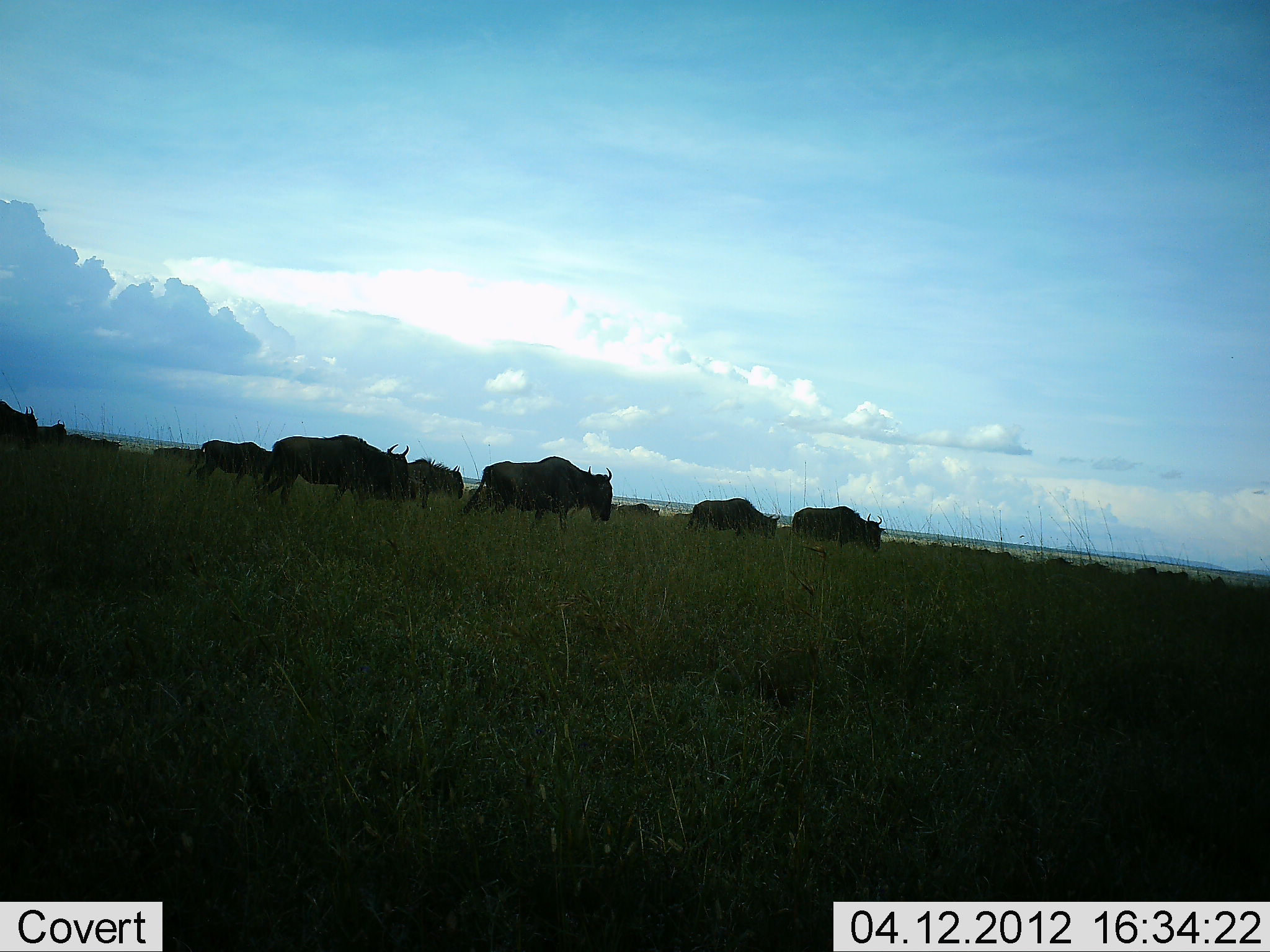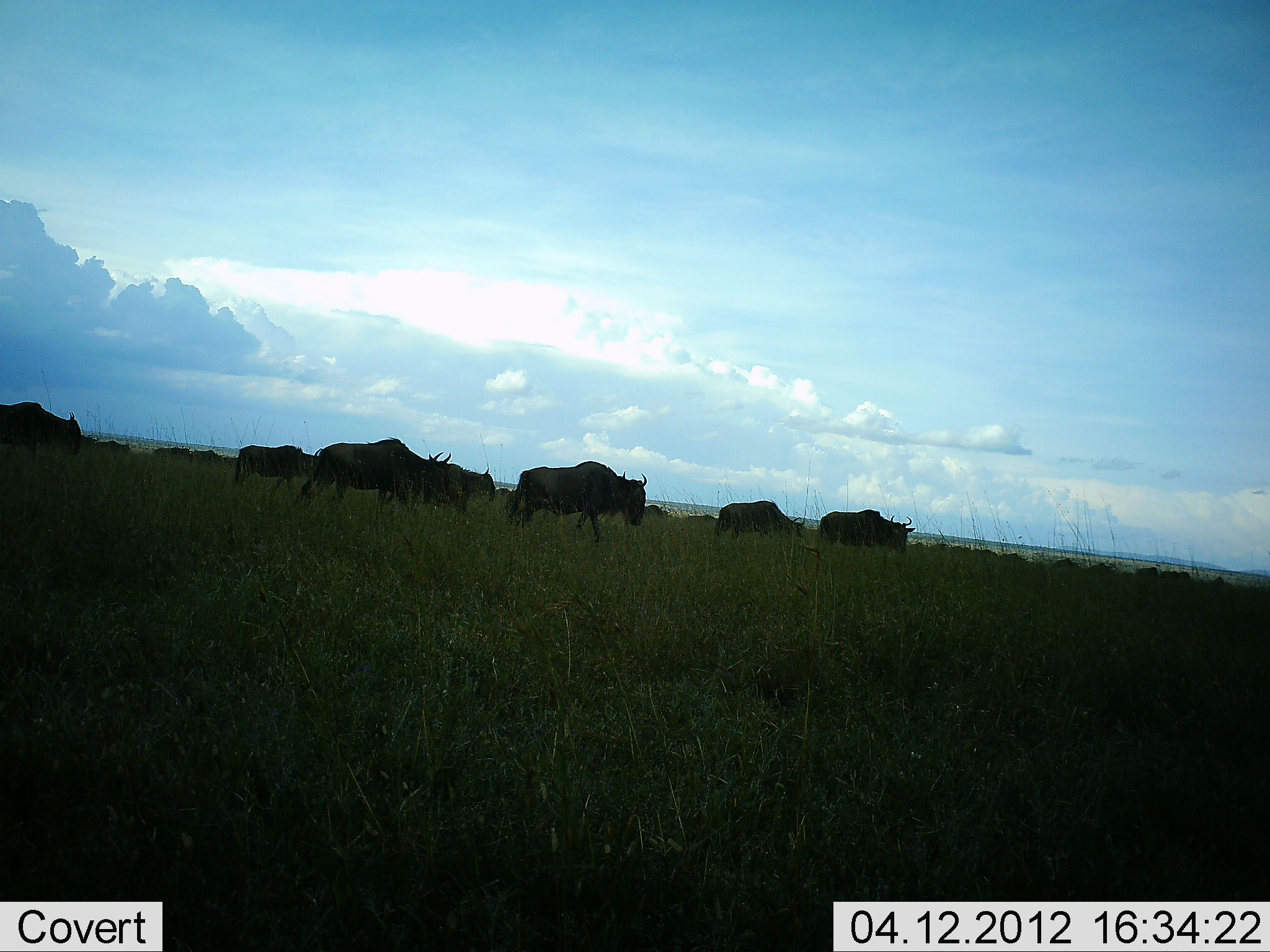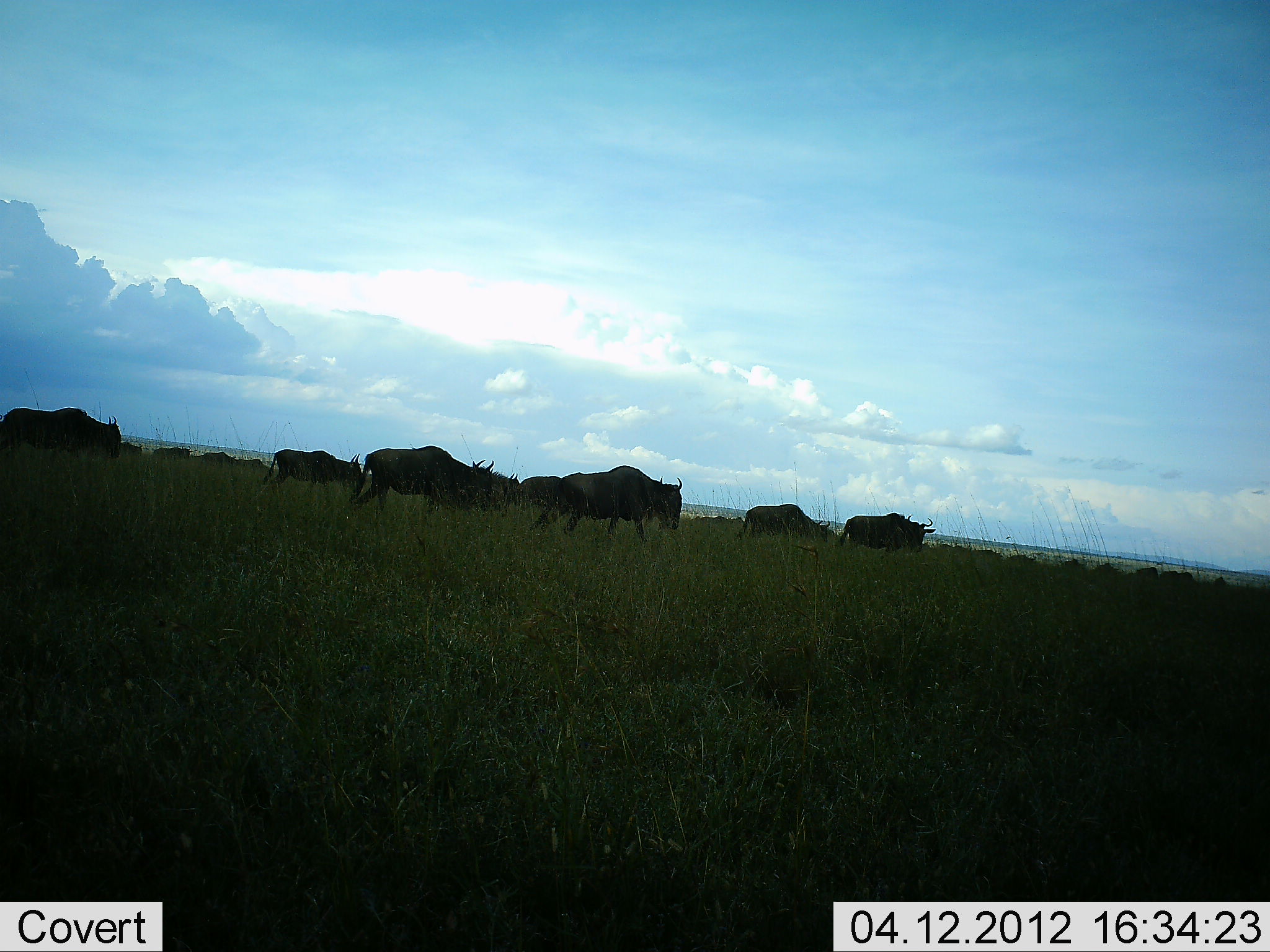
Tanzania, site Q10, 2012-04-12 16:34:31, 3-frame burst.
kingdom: Animalia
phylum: Chordata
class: Mammalia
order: Artiodactyla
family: Bovidae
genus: Connochaetes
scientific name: Connochaetes taurinus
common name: blue wildebeest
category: wildebeest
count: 11-50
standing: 0%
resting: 0%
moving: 100%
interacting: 0%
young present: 0%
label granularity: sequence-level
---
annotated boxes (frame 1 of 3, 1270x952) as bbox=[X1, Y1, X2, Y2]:
animal: bbox=[461, 456, 614, 533]; bbox=[262, 433, 411, 508]; bbox=[791, 505, 884, 554]; bbox=[187, 440, 271, 487]; bbox=[686, 498, 782, 539]; bbox=[406, 454, 464, 510]; bbox=[1, 399, 37, 434]; bbox=[67, 434, 121, 454]; bbox=[612, 503, 663, 518]; bbox=[38, 420, 66, 441]; bbox=[152, 447, 202, 458]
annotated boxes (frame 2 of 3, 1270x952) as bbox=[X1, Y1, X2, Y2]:
animal: bbox=[296, 436, 450, 516]; bbox=[507, 460, 649, 542]; bbox=[0, 401, 82, 459]; bbox=[821, 508, 917, 553]; bbox=[234, 444, 321, 489]; bbox=[712, 501, 806, 542]; bbox=[451, 462, 496, 517]; bbox=[148, 445, 192, 461]; bbox=[191, 449, 226, 462]; bbox=[99, 440, 132, 449]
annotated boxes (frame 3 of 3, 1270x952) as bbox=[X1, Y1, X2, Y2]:
animal: bbox=[529, 465, 685, 538]; bbox=[348, 445, 492, 513]; bbox=[0, 406, 122, 459]; bbox=[263, 449, 362, 493]; bbox=[839, 512, 935, 555]; bbox=[735, 503, 830, 542]; bbox=[517, 476, 561, 512]; bbox=[492, 472, 519, 512]; bbox=[152, 445, 194, 460]; bbox=[121, 441, 143, 454]